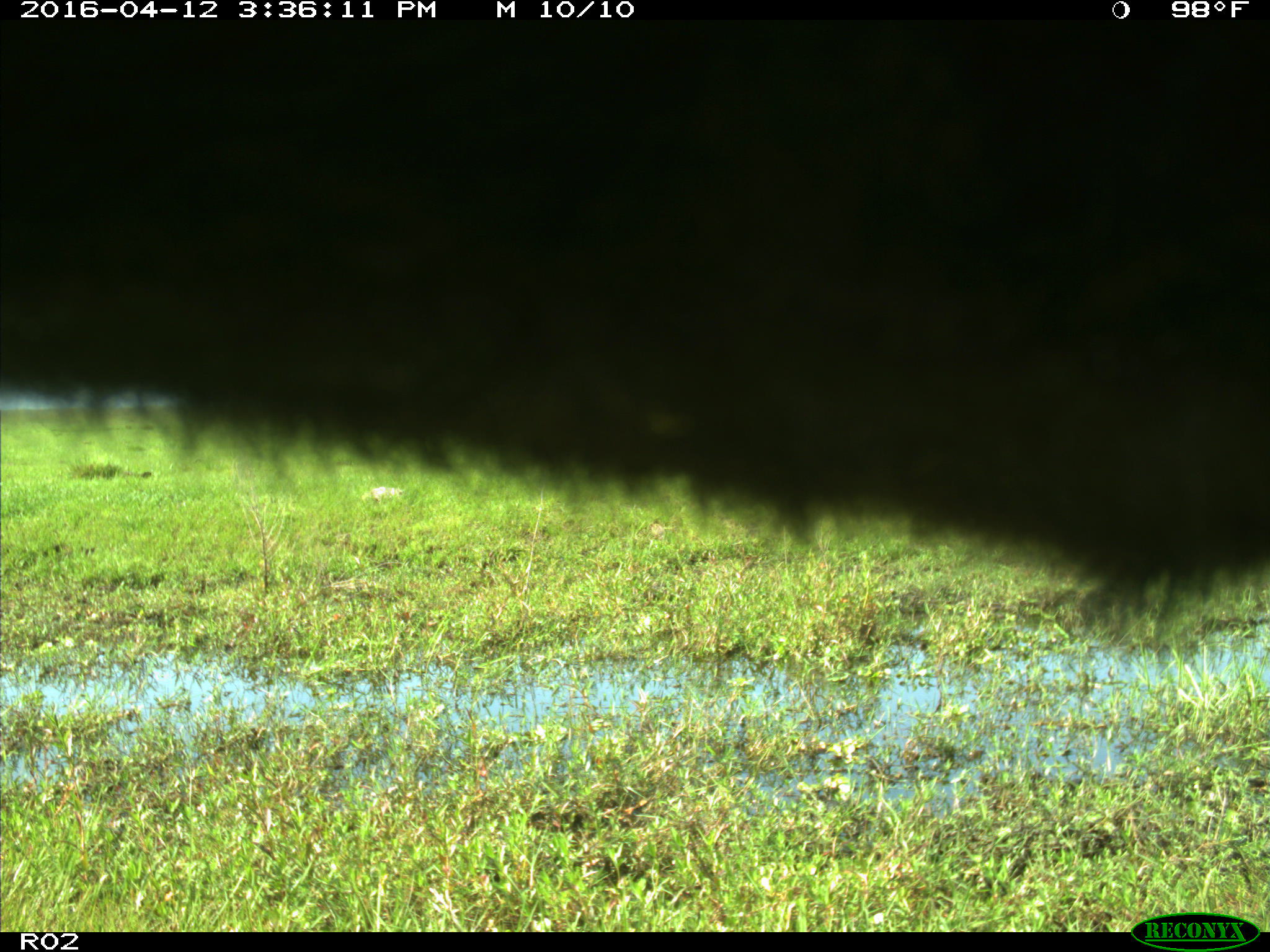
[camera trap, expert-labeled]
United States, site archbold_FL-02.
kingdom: Animalia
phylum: Chordata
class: Mammalia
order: Artiodactyla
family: Bovidae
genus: Bos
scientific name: Bos taurus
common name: domestic cow